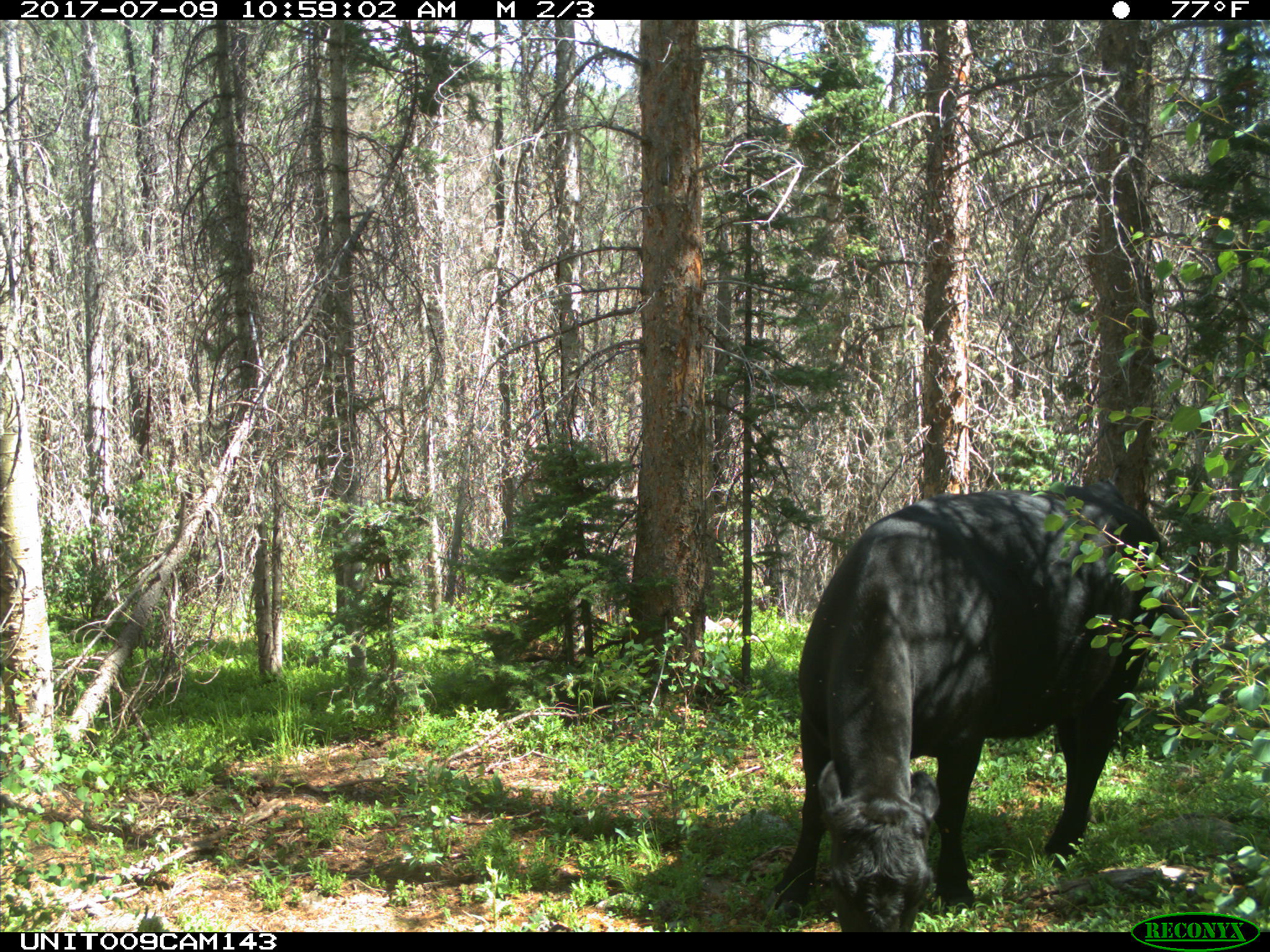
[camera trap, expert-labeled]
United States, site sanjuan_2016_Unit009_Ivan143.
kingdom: Animalia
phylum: Chordata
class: Mammalia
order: Artiodactyla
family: Bovidae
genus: Bos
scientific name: Bos taurus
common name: domestic cow